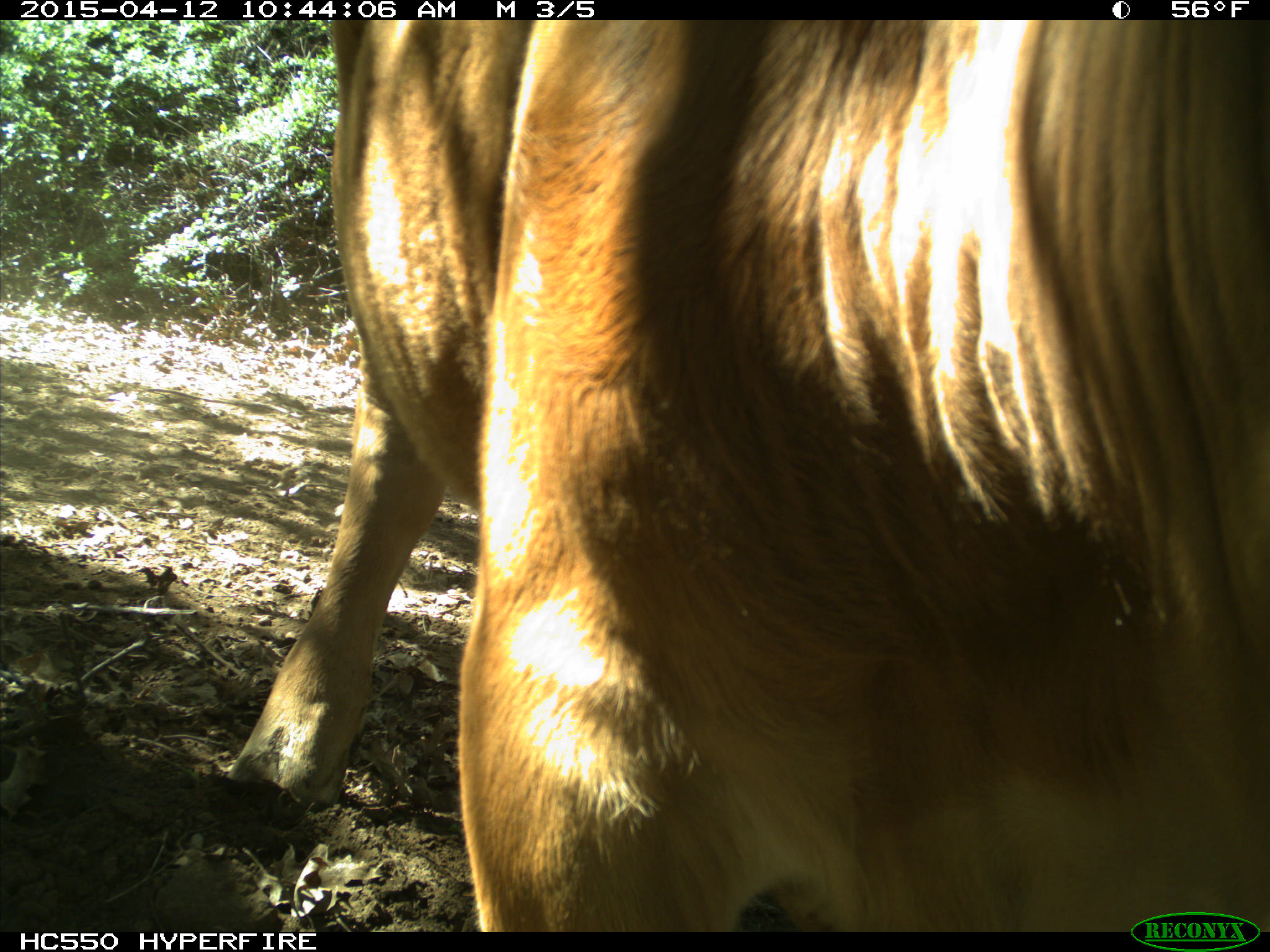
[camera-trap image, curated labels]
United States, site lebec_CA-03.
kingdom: Animalia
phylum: Chordata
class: Mammalia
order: Artiodactyla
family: Bovidae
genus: Bos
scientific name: Bos taurus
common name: domestic cow